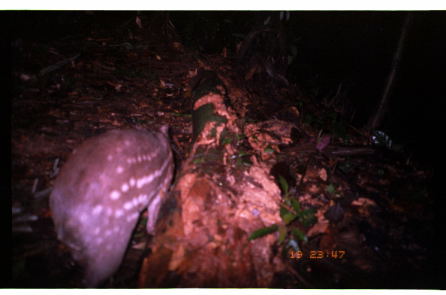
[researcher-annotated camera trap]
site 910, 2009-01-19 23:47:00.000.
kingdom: Animalia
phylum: Chordata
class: Mammalia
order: Rodentia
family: Cuniculidae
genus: Cuniculus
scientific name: Cuniculus paca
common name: spotted paca